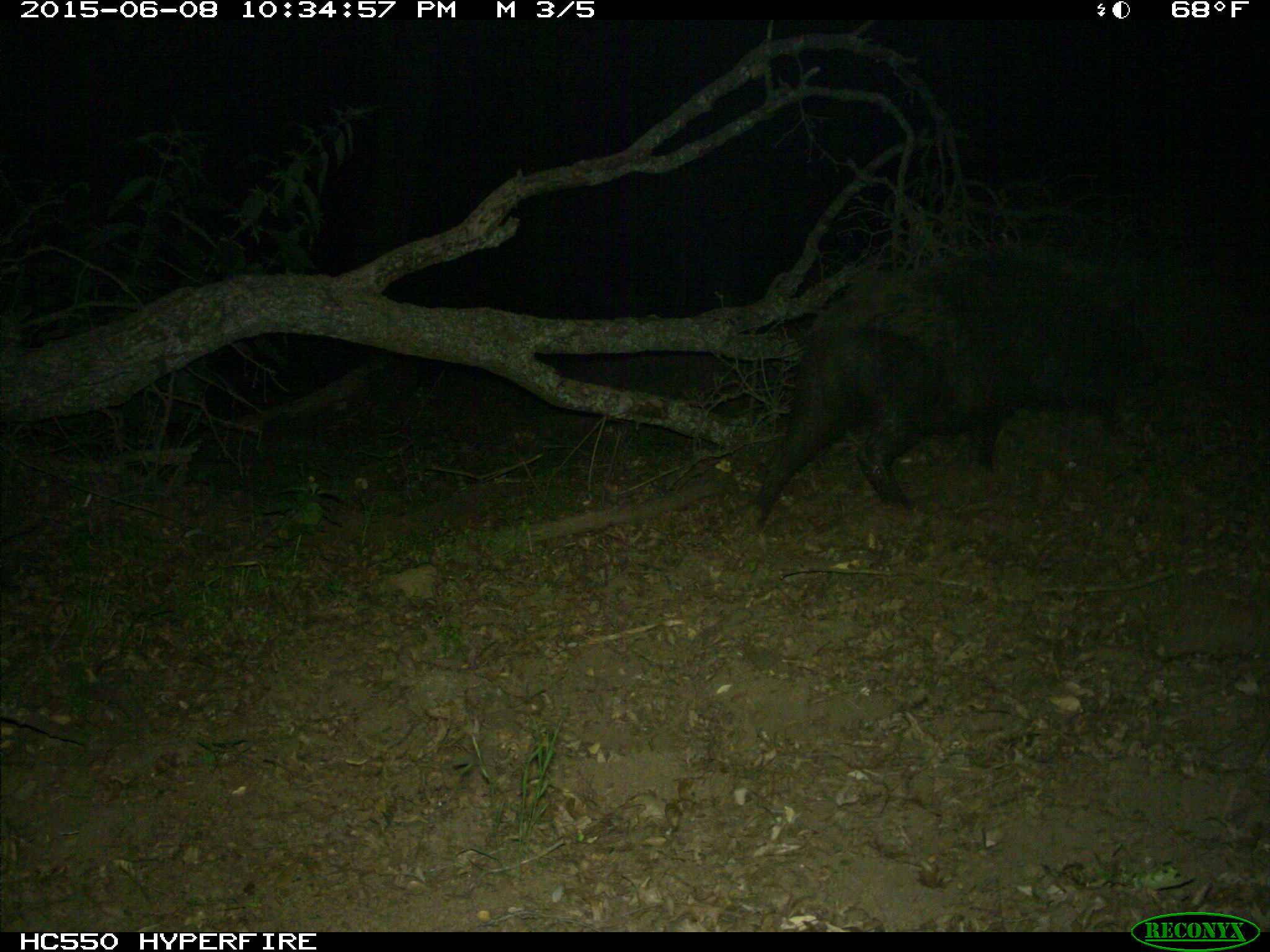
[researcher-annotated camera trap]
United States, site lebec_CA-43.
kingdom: Animalia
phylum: Chordata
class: Mammalia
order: Artiodactyla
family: Suidae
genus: Sus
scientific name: Sus scrofa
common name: wild boar